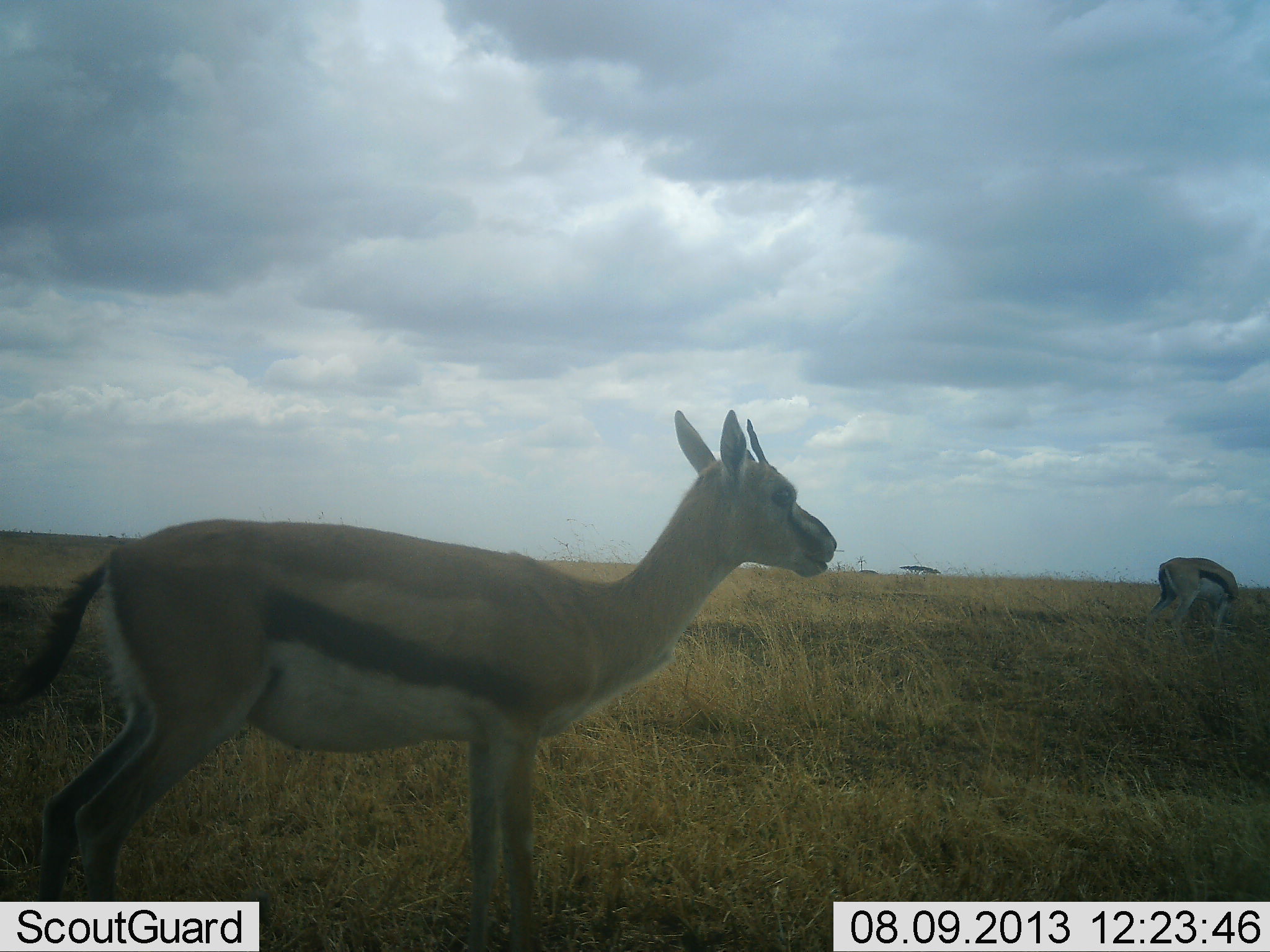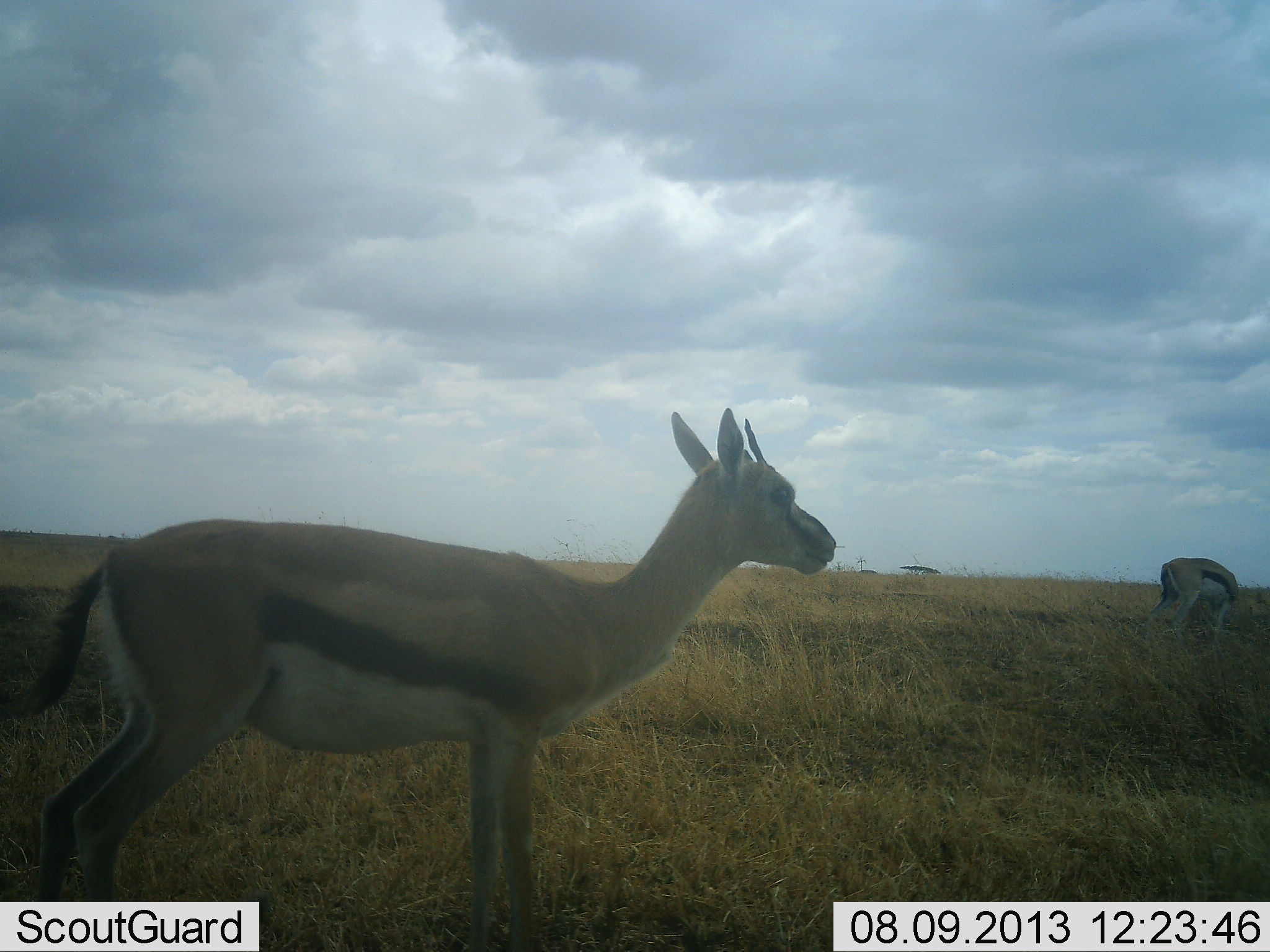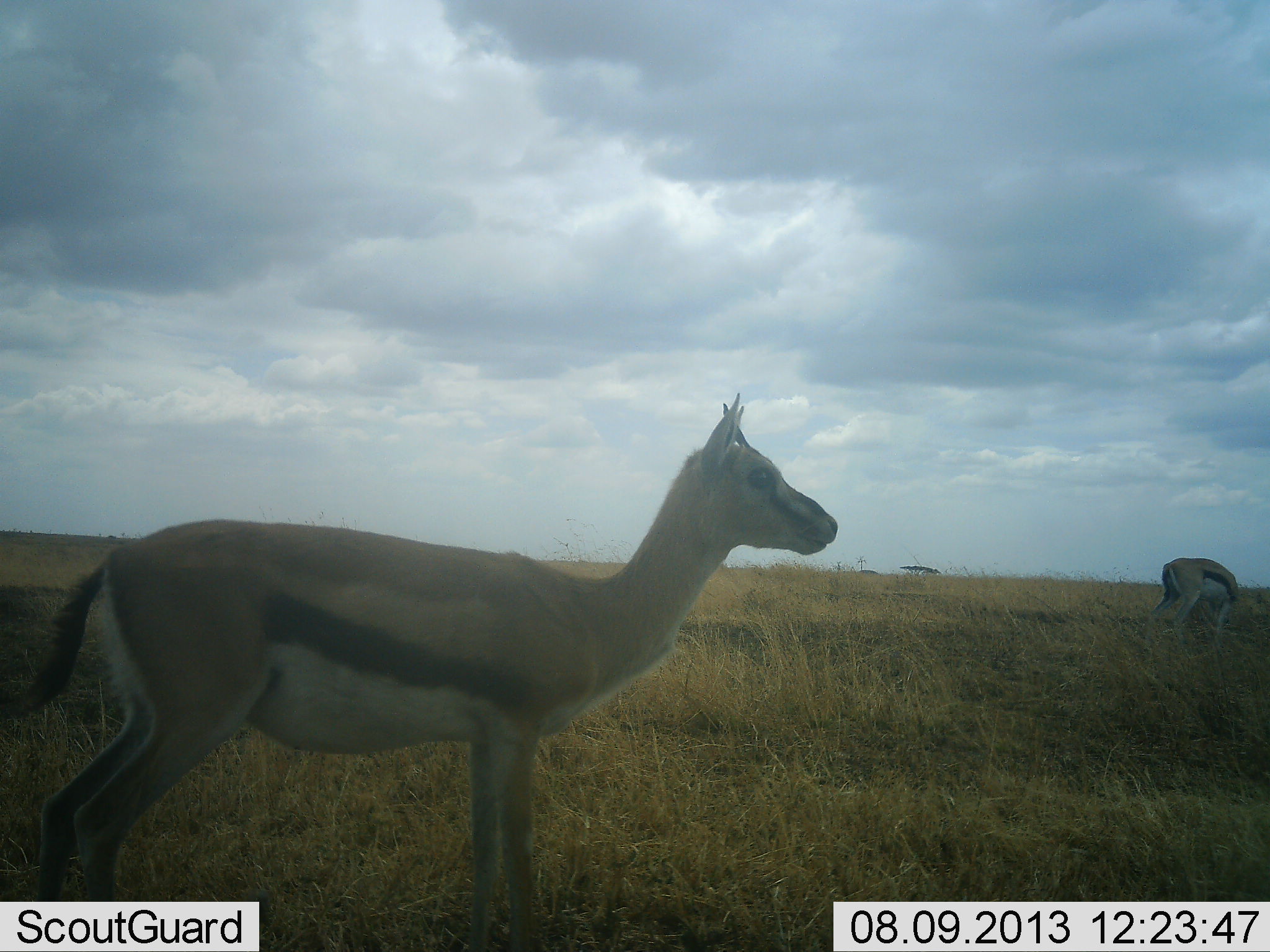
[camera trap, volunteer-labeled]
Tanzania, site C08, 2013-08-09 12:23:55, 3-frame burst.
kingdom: Animalia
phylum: Chordata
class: Mammalia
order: Artiodactyla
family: Bovidae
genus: Eudorcas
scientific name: Eudorcas thomsonii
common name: thomson's gazelle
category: gazellethomsons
Gazellethomsons (thomson's gazelle) (Eudorcas thomsonii), count 2. Behavior (volunteer vote fractions): standing 84%, resting 9%, moving 0%, interacting 0%. Young present (vote fraction): 0%. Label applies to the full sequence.